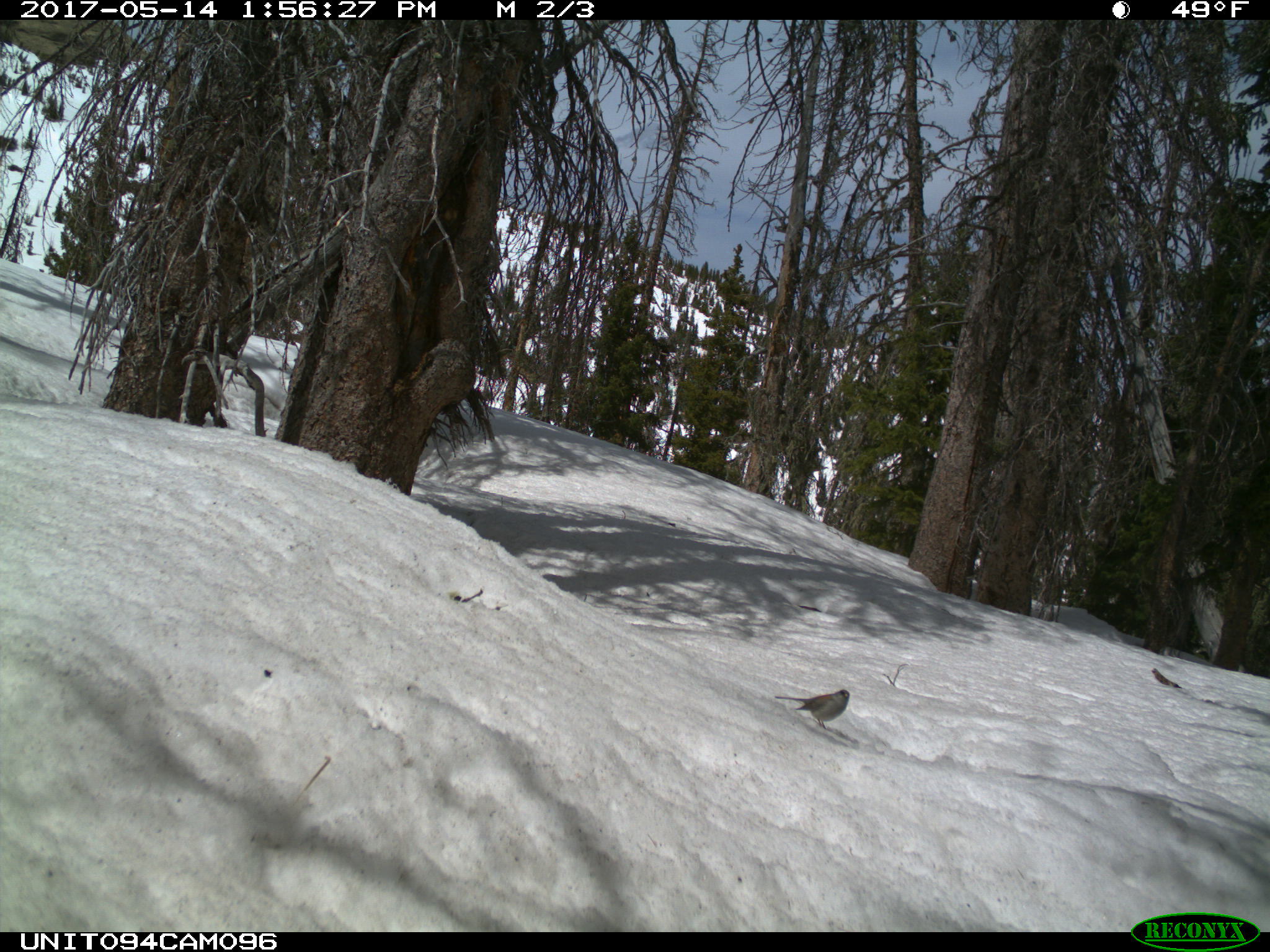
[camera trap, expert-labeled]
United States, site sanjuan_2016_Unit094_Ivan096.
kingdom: Animalia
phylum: Chordata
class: Aves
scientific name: Aves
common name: birds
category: unidentified bird